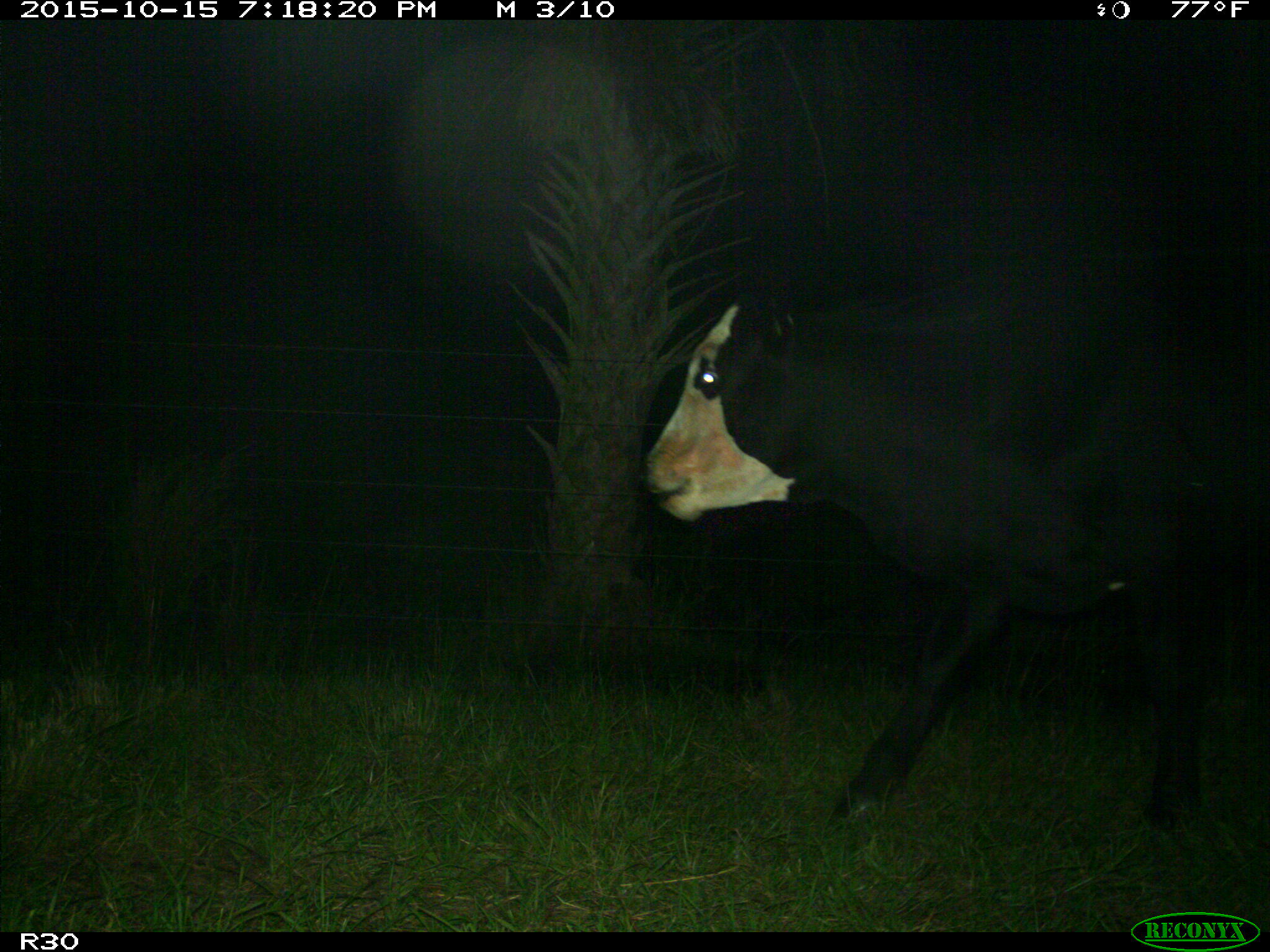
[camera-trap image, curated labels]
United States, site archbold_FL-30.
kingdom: Animalia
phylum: Chordata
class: Mammalia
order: Artiodactyla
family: Bovidae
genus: Bos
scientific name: Bos taurus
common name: domestic cow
Bos taurus (domestic cow).